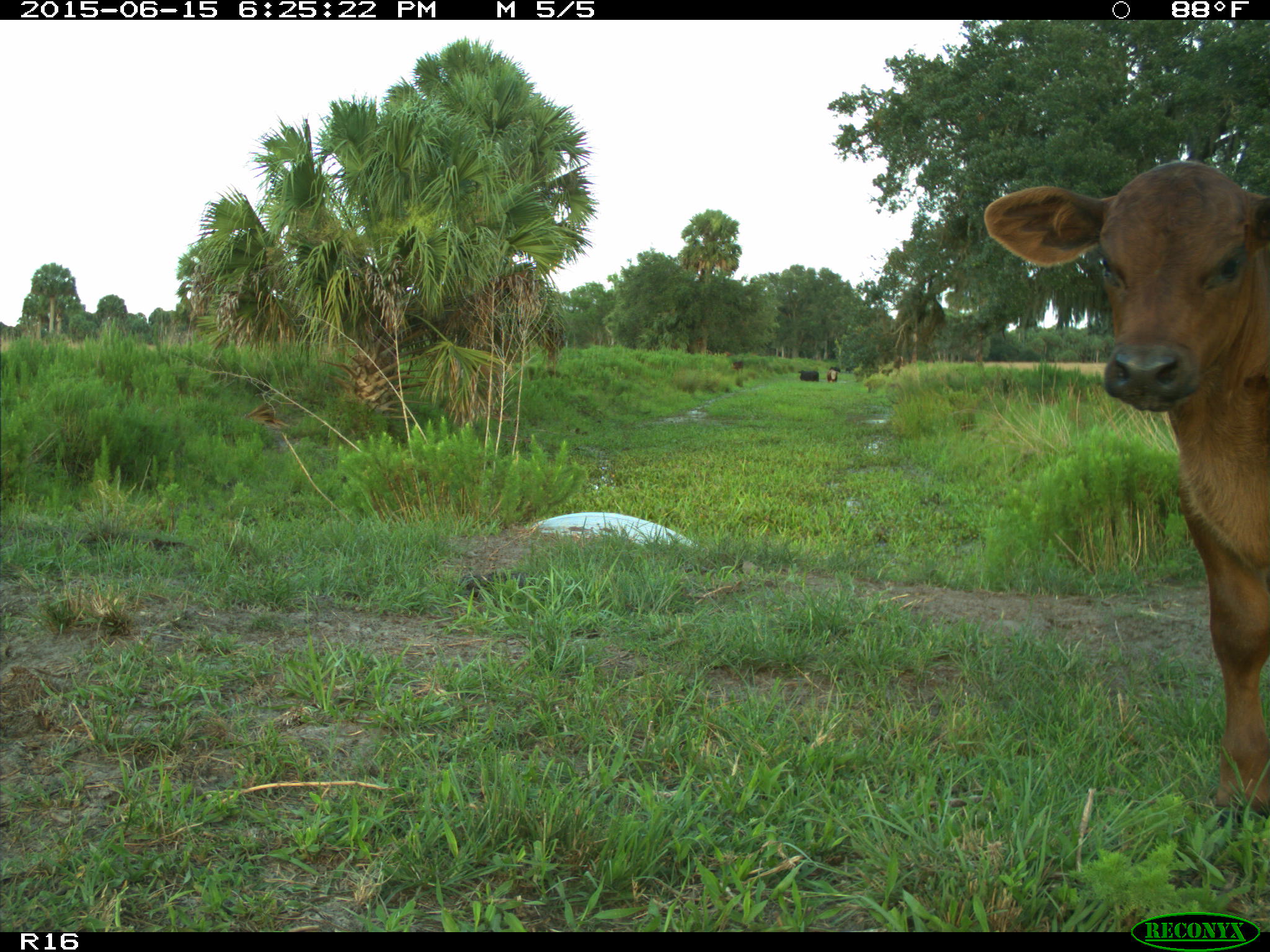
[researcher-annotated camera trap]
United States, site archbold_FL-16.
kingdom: Animalia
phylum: Chordata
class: Mammalia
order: Artiodactyla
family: Bovidae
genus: Bos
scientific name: Bos taurus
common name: domestic cow